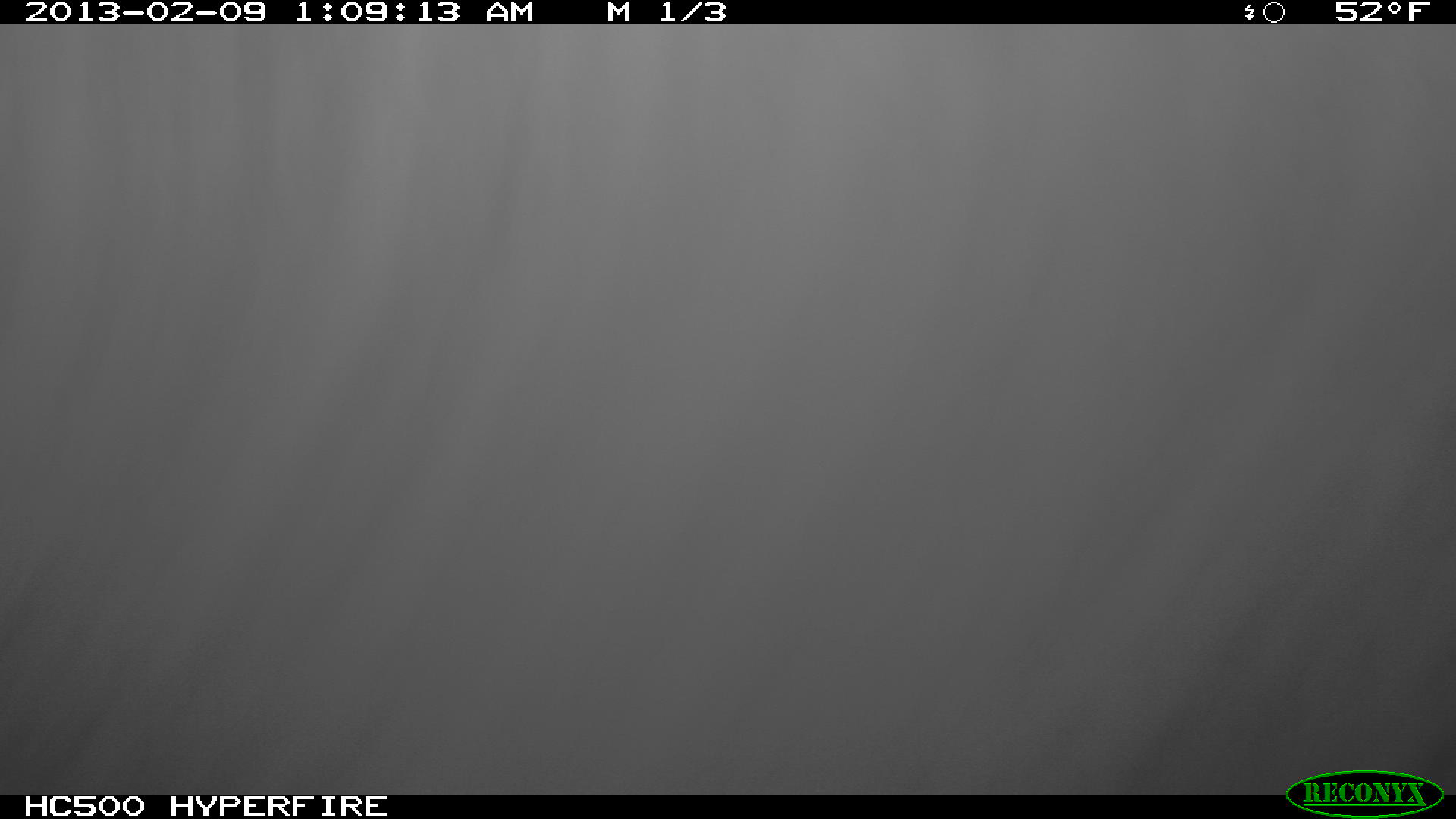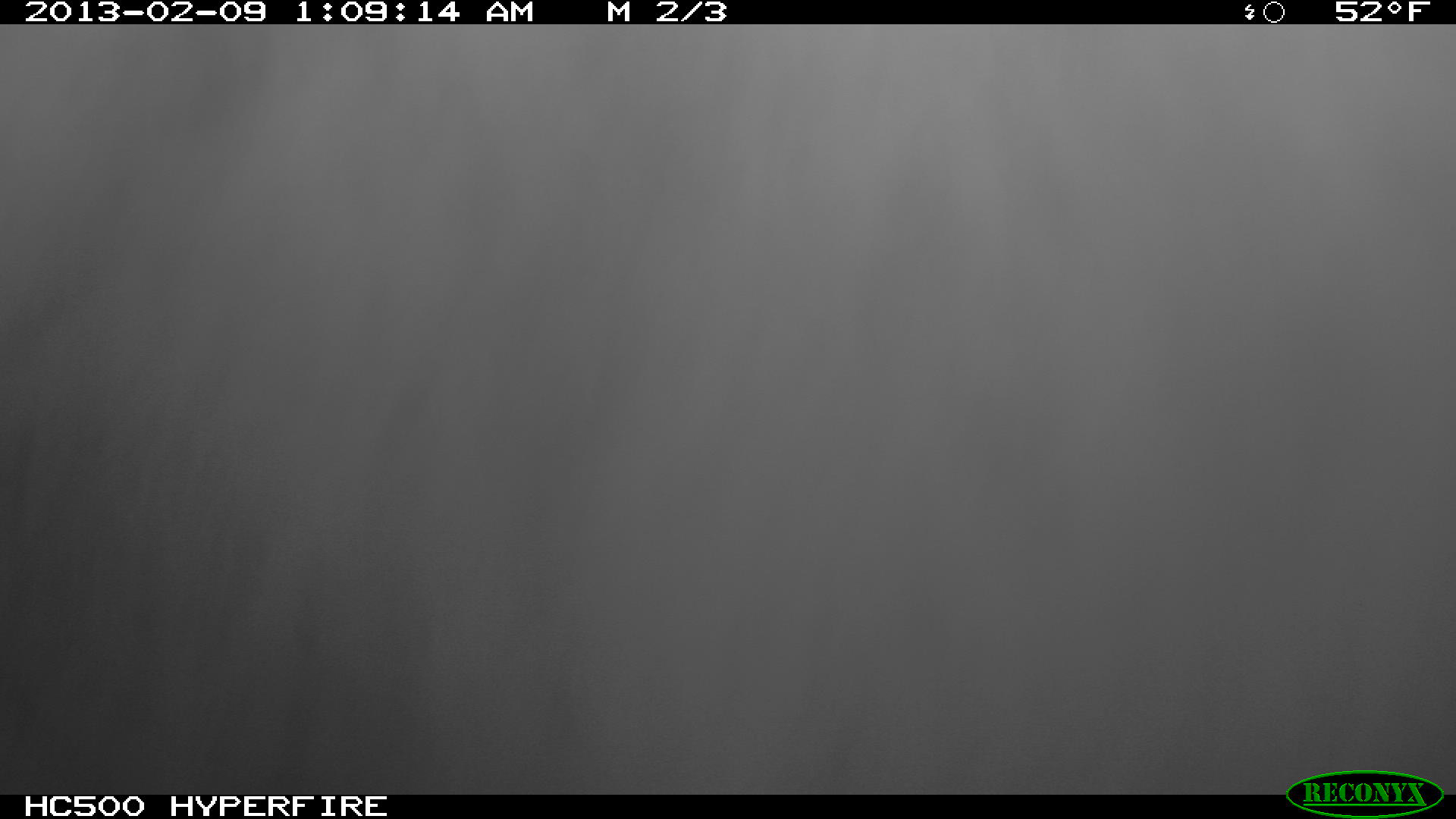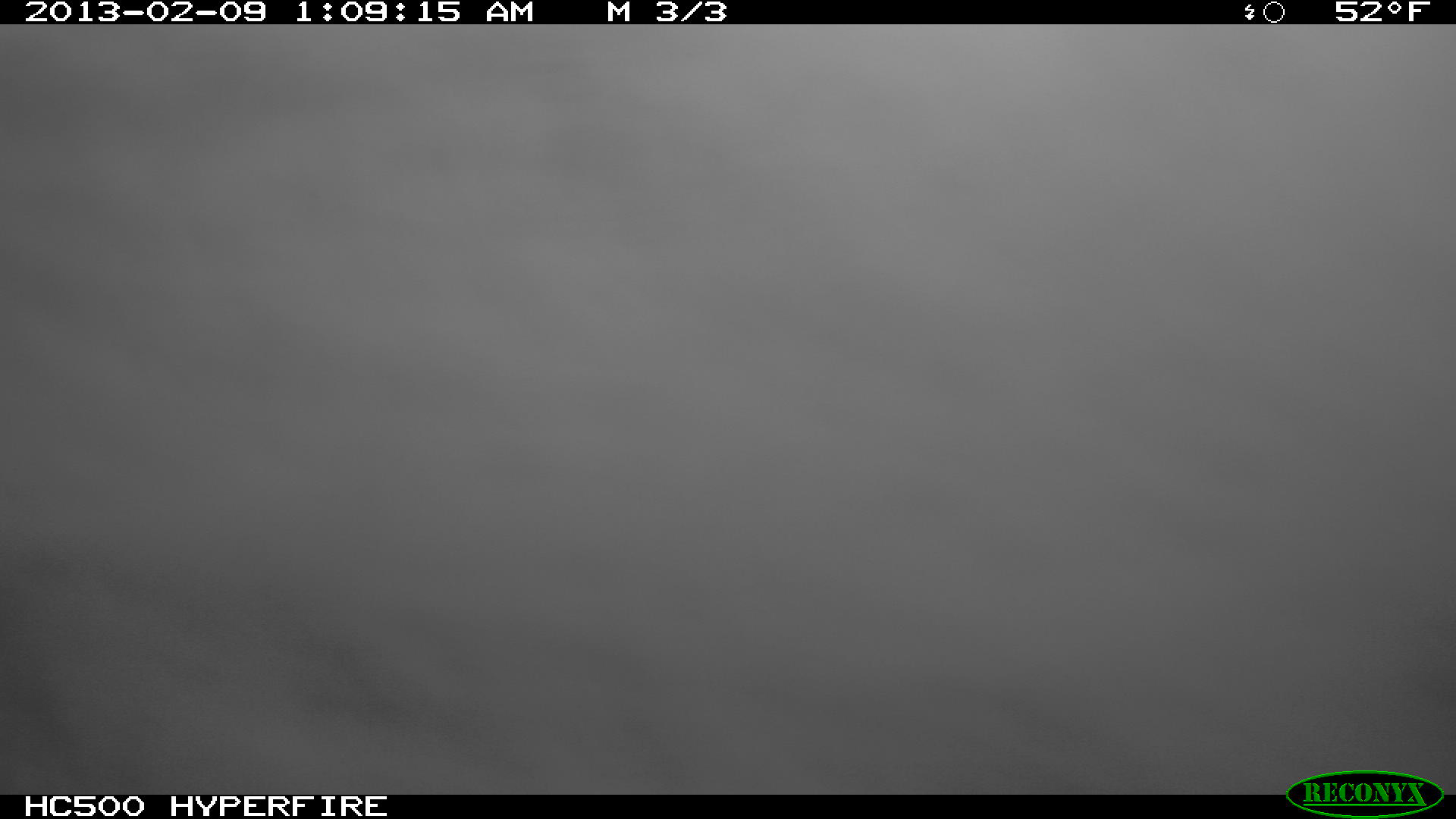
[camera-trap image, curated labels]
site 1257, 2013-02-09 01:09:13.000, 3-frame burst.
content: unidentified animal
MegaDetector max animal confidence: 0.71